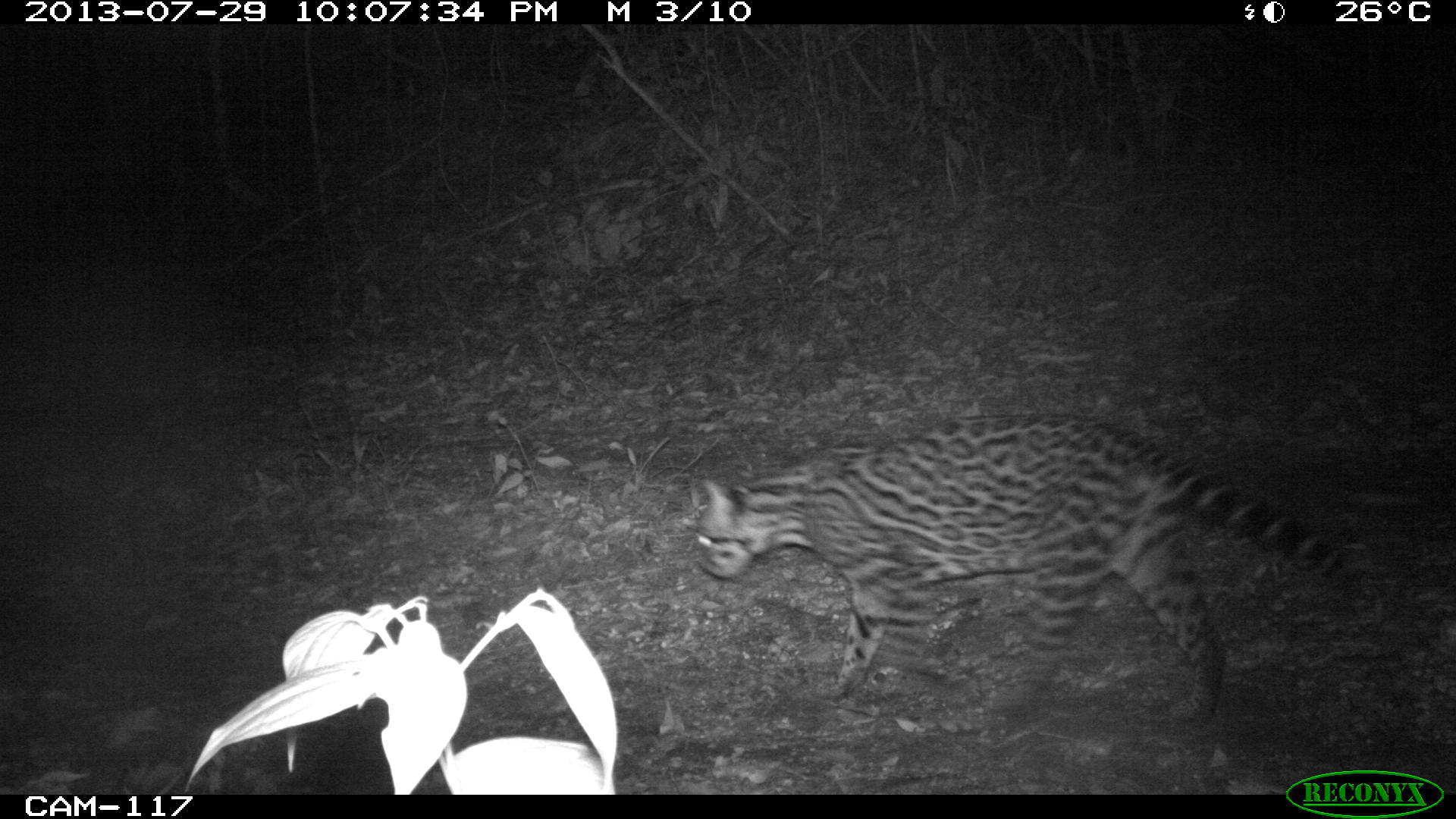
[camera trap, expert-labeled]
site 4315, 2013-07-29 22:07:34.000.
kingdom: Animalia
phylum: Chordata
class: Mammalia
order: Carnivora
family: Felidae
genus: Leopardus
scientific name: Leopardus pardalis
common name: ocelot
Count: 1.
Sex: female.